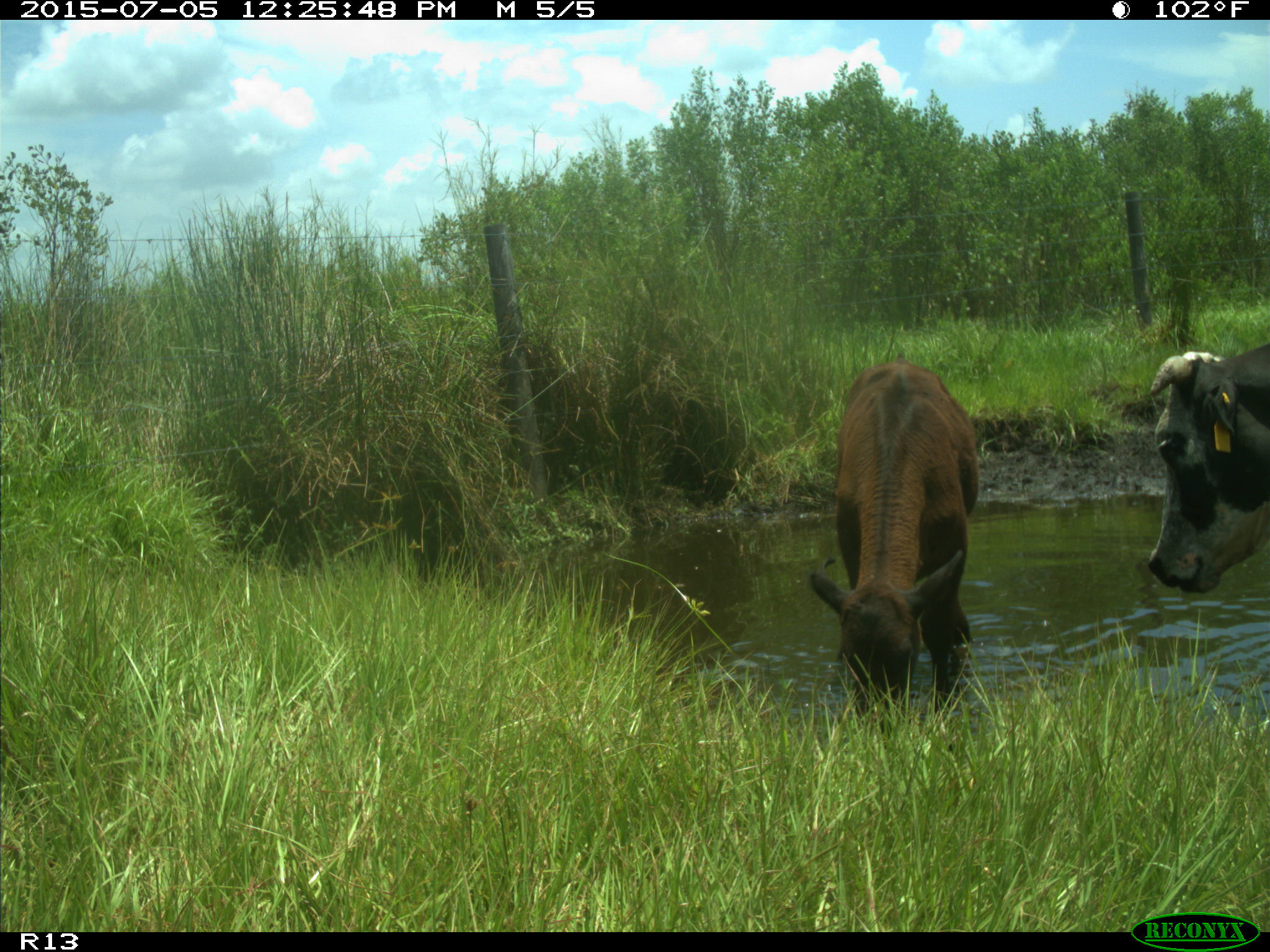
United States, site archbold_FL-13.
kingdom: Animalia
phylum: Chordata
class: Mammalia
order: Artiodactyla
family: Bovidae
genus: Bos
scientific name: Bos taurus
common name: domestic cow